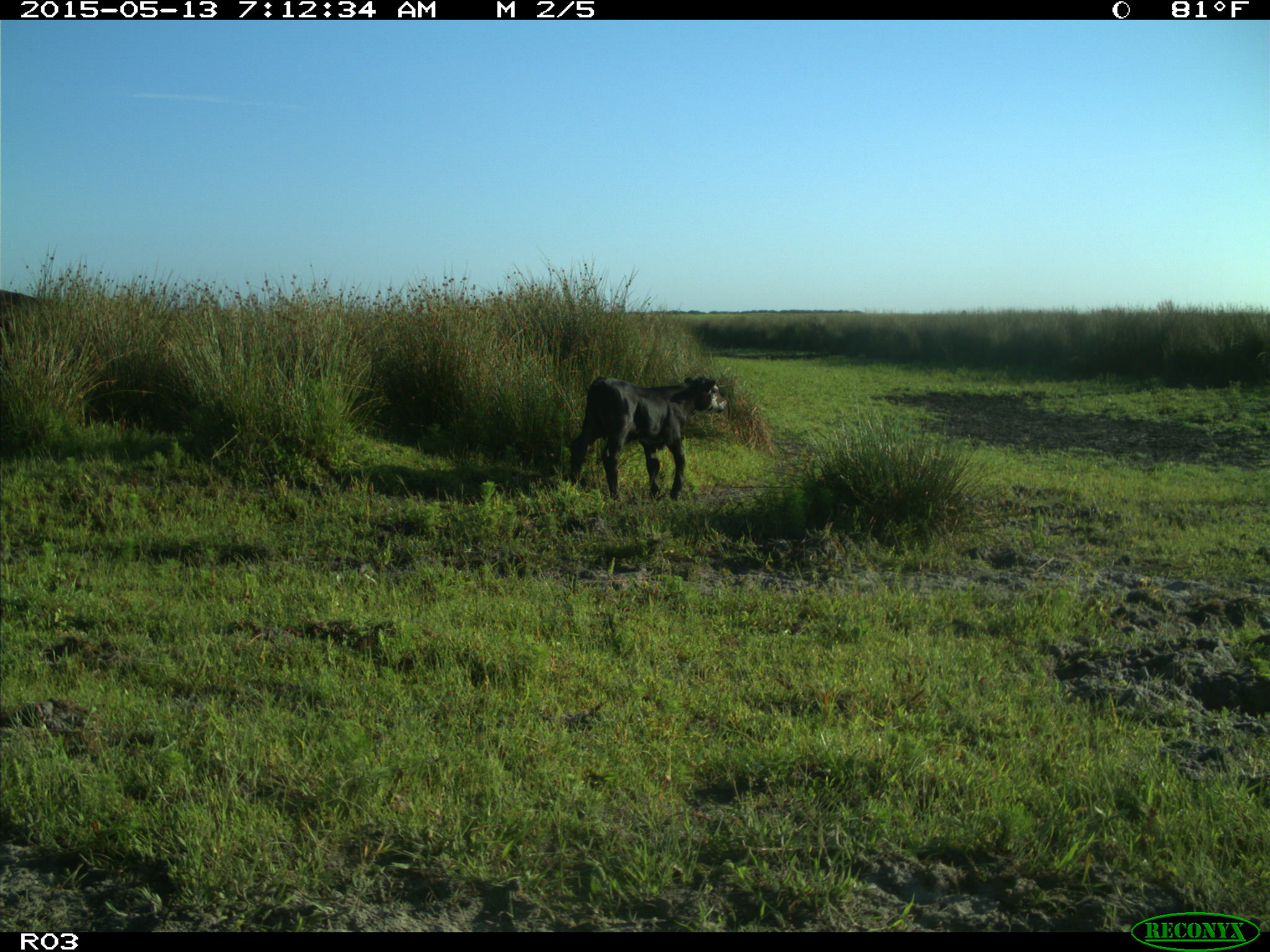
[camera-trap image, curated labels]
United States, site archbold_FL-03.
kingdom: Animalia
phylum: Chordata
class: Mammalia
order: Artiodactyla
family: Bovidae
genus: Bos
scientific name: Bos taurus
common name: domestic cow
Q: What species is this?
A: Bos taurus (domestic cow).